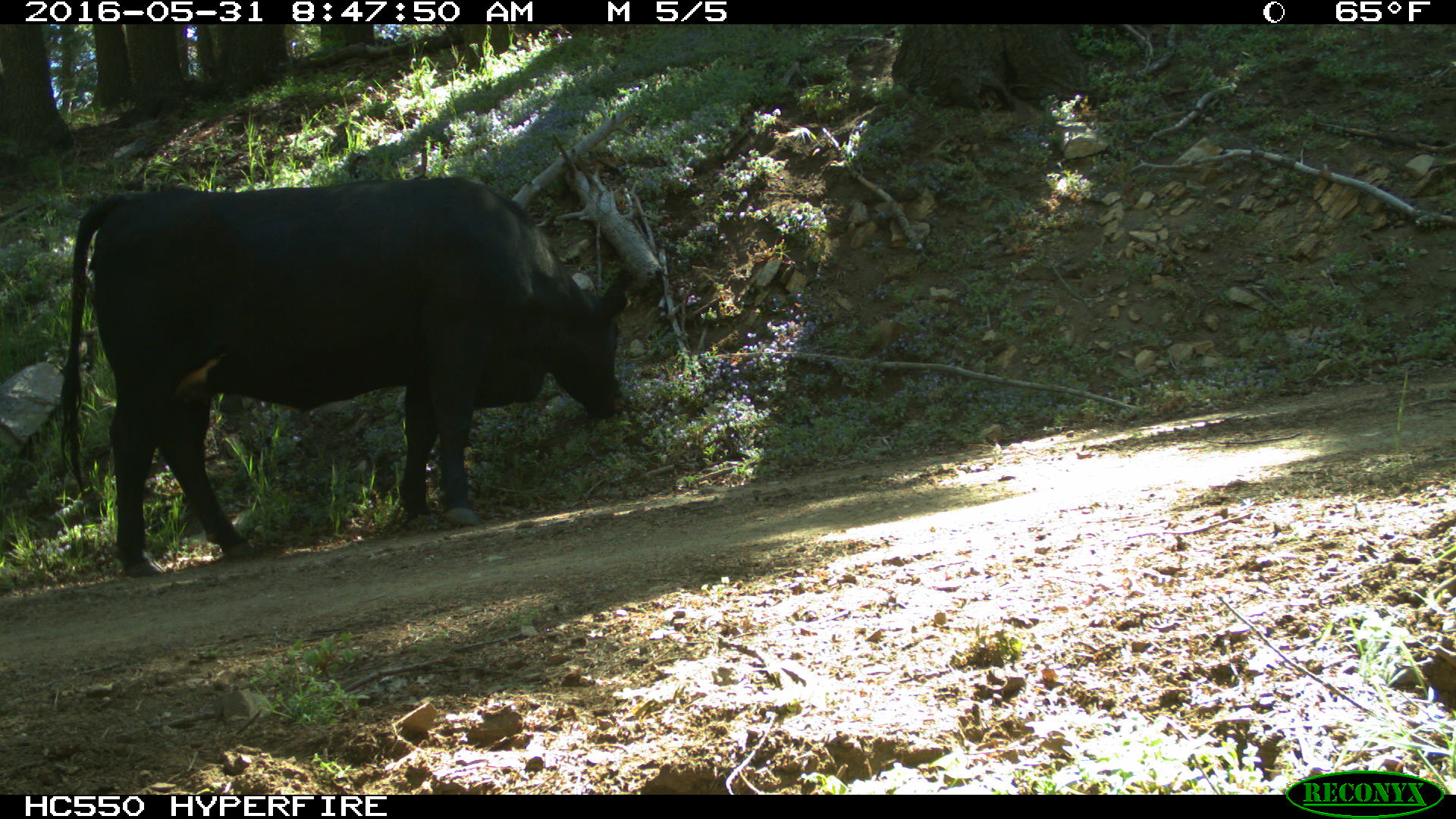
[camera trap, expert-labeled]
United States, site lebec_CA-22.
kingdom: Animalia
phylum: Chordata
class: Mammalia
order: Artiodactyla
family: Bovidae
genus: Bos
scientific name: Bos taurus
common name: domestic cow